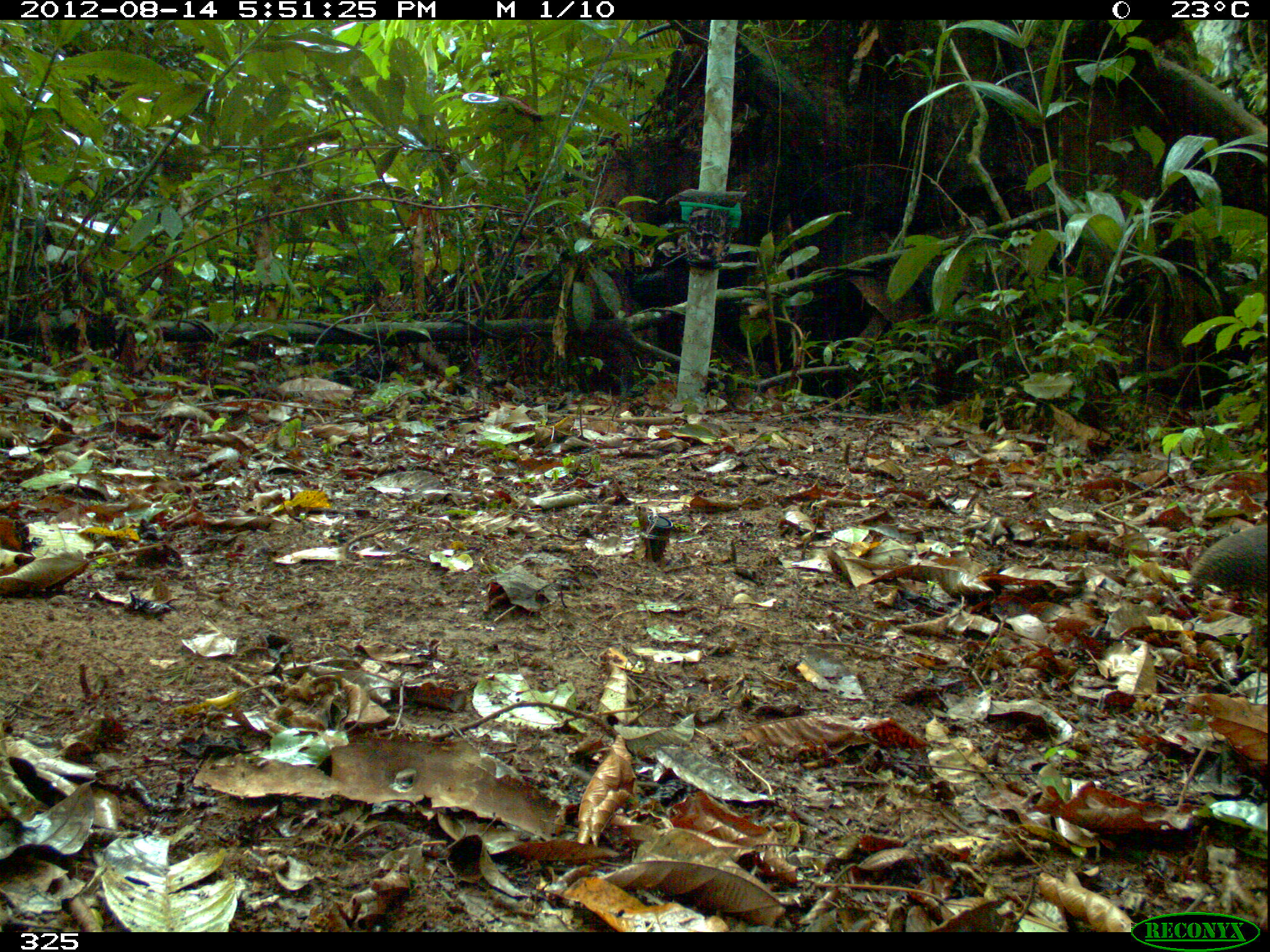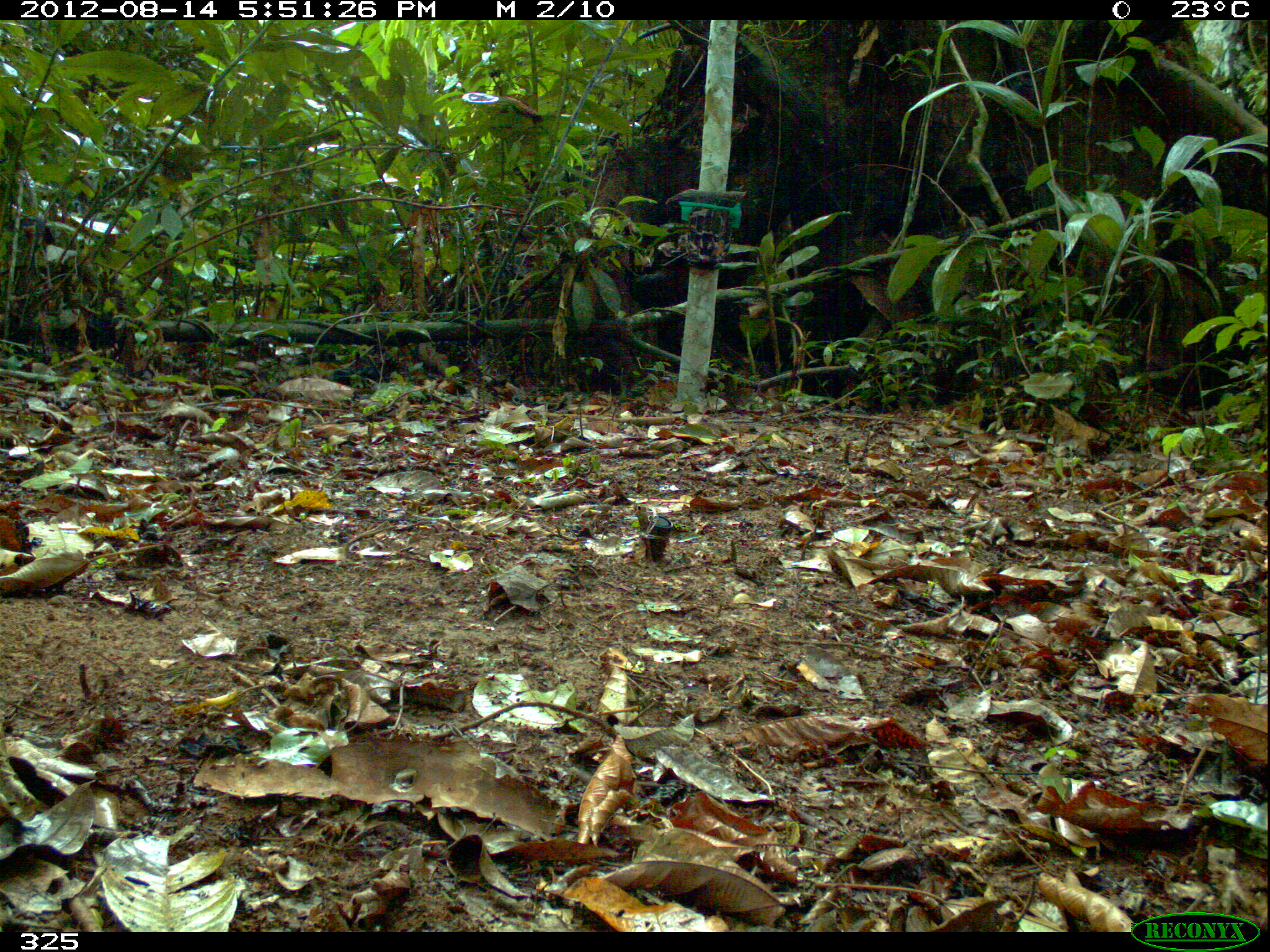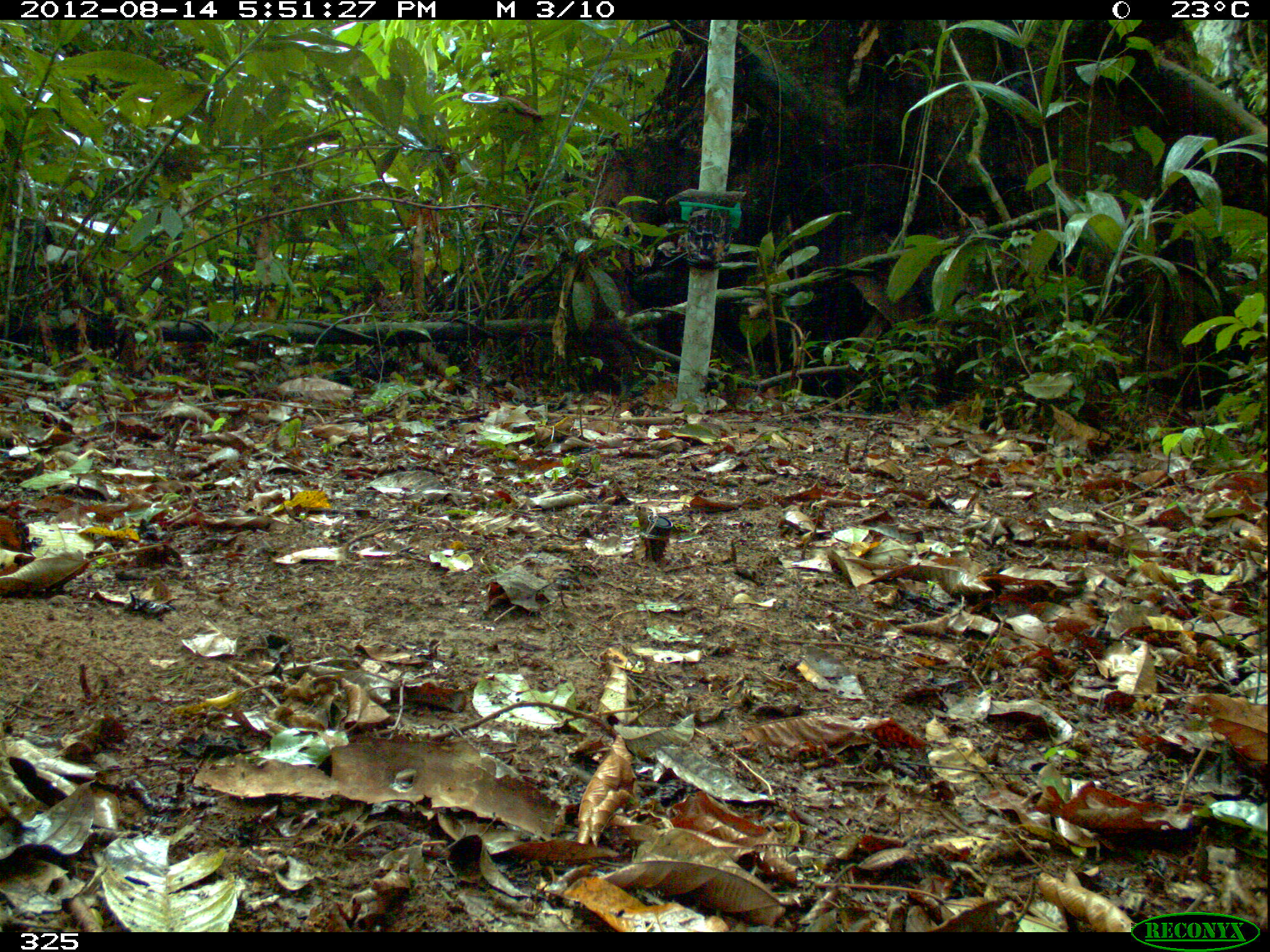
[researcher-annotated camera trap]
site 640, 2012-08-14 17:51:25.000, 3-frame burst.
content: unidentified animal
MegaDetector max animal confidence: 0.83